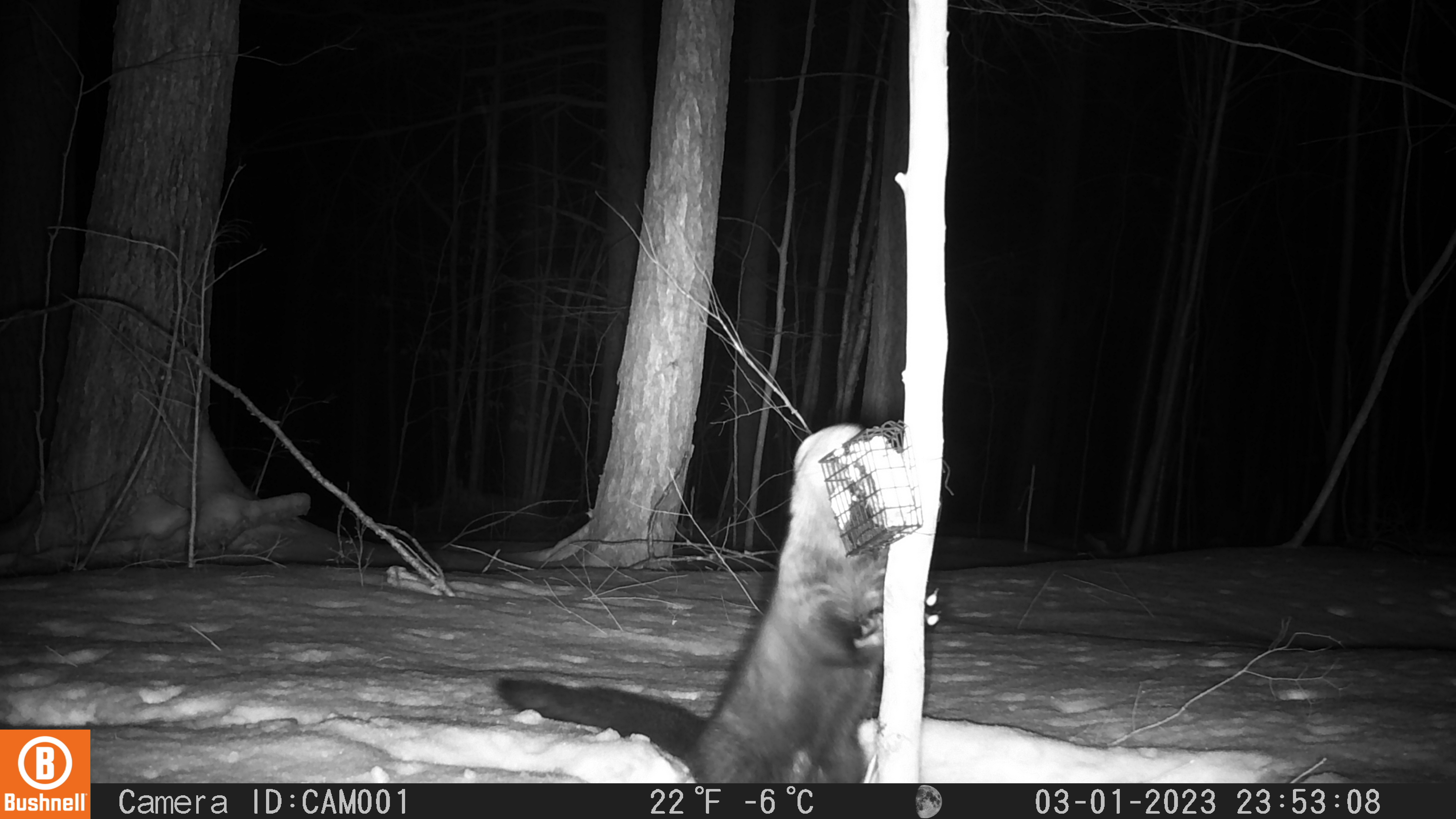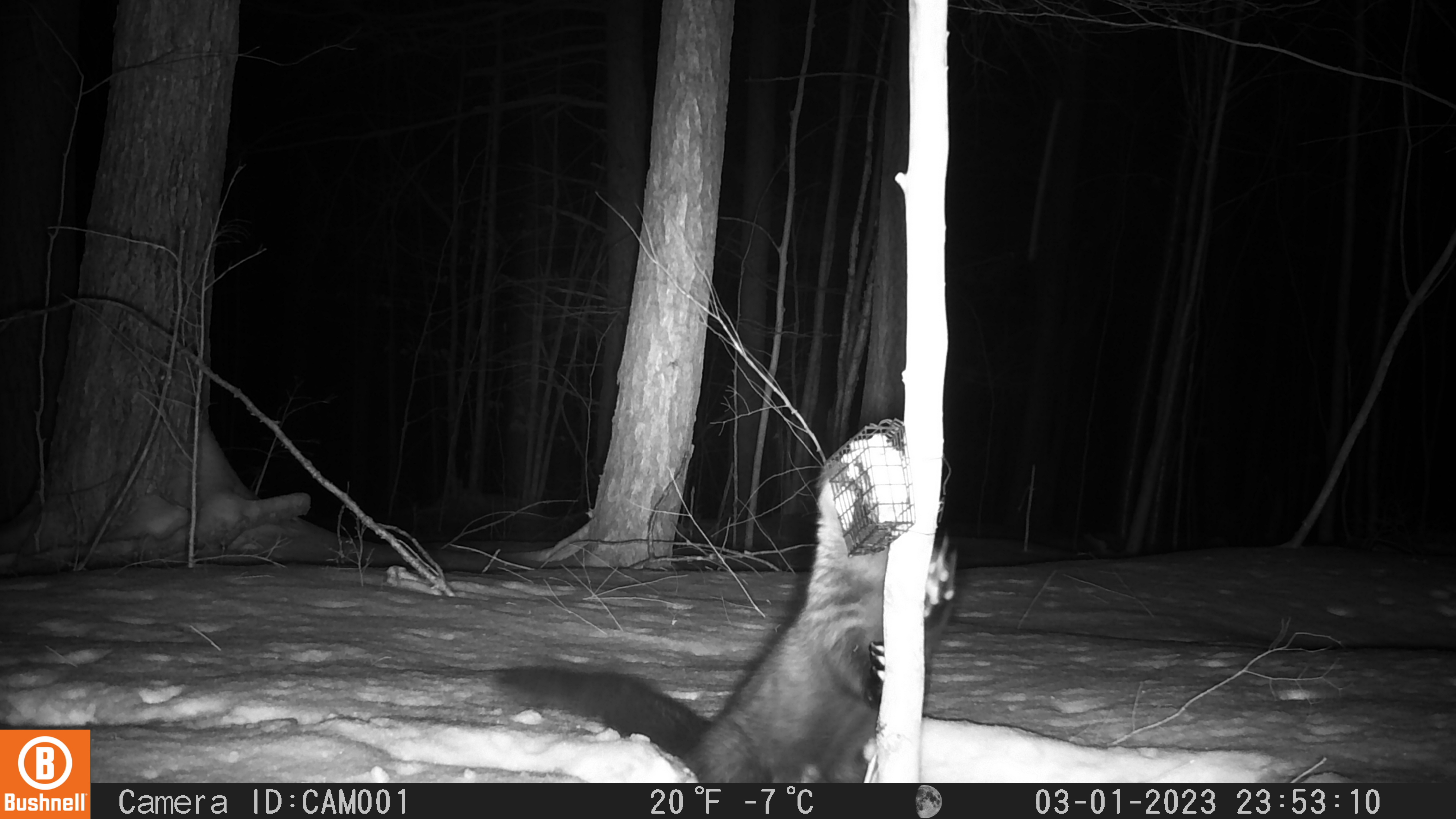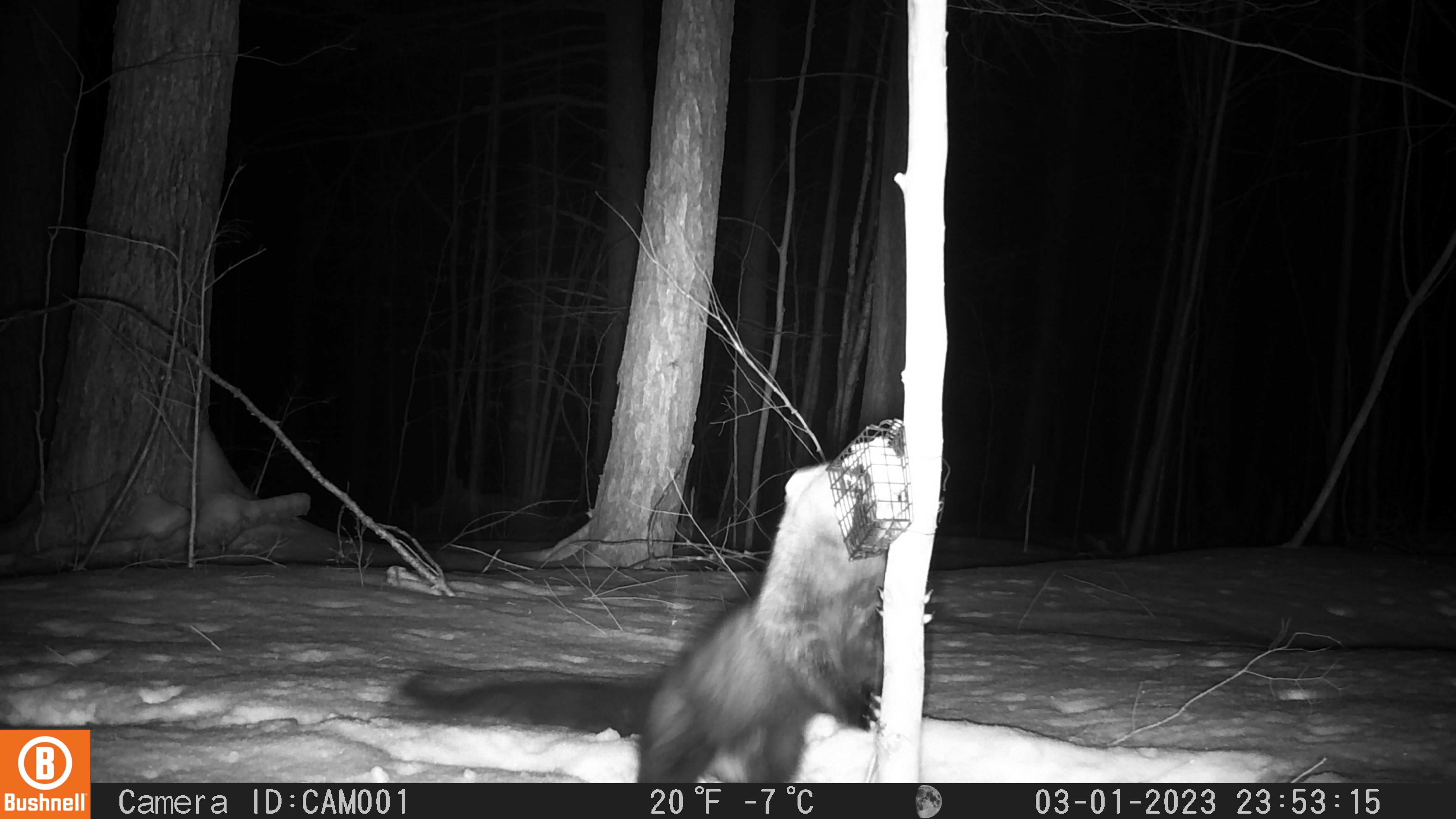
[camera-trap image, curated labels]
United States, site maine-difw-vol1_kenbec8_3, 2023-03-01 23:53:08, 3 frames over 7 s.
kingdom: Animalia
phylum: Chordata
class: Mammalia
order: Carnivora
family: Mustelidae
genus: Pekania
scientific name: Pekania pennanti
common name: fisher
Fisher (Pekania pennanti).